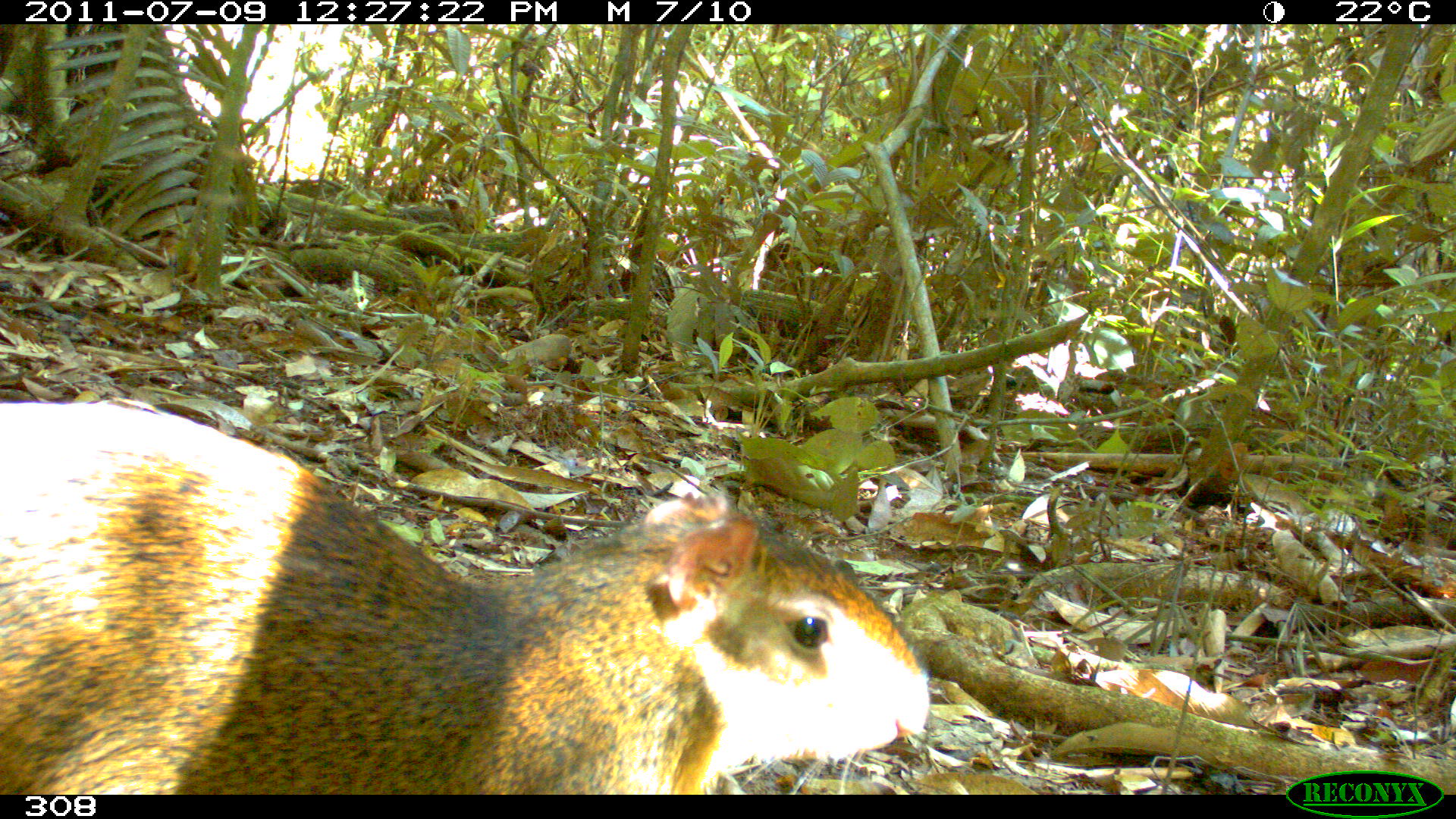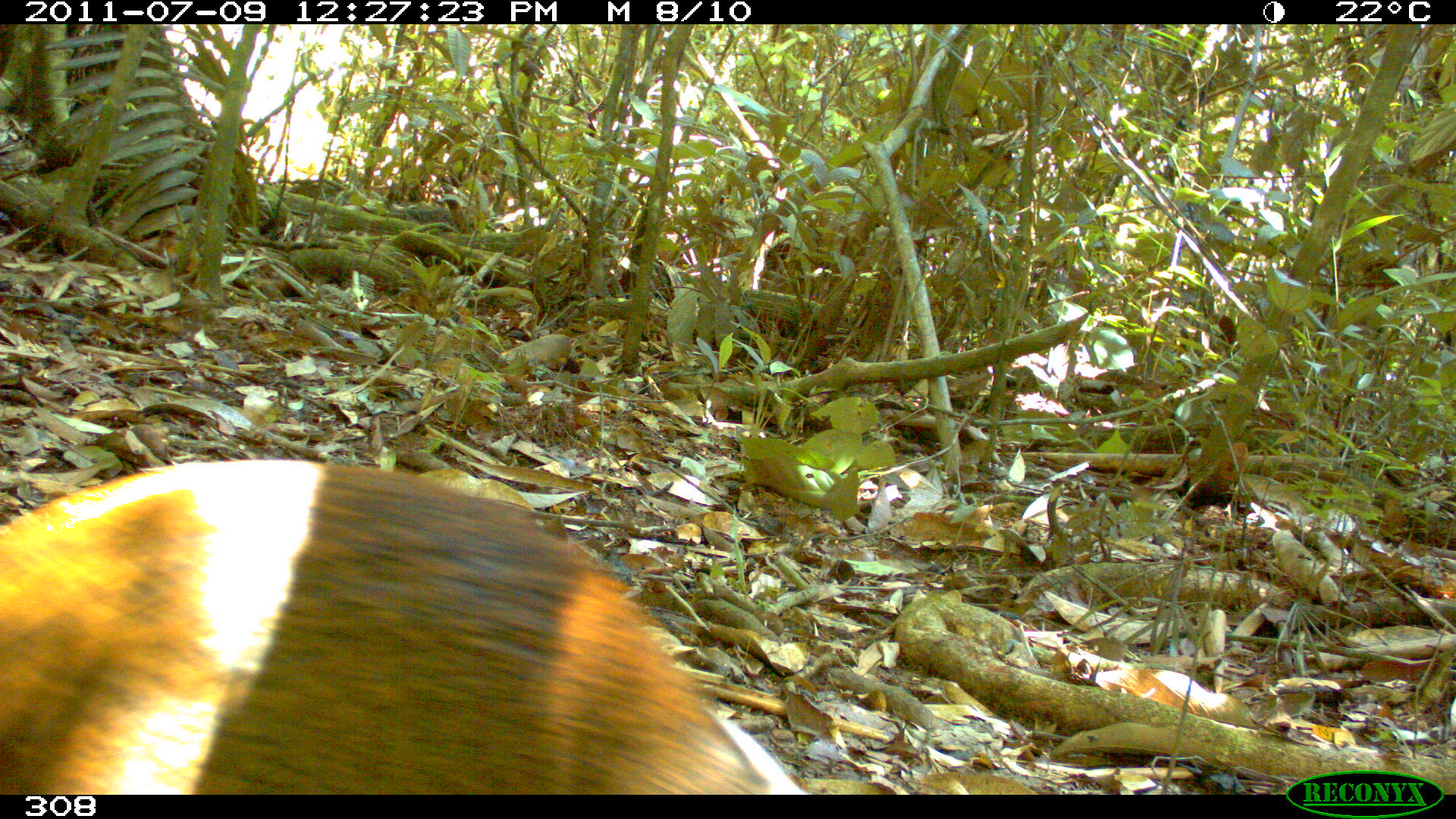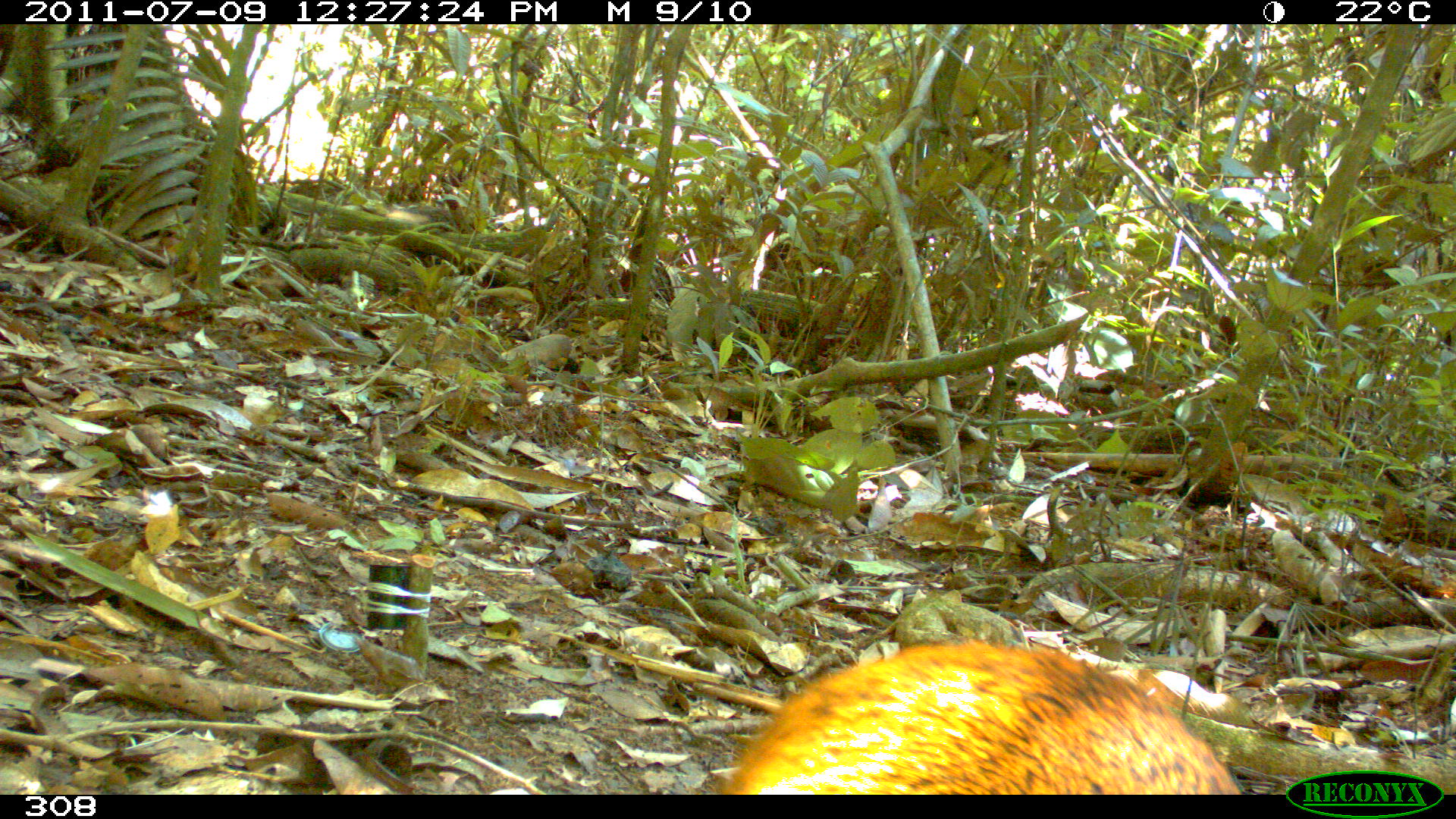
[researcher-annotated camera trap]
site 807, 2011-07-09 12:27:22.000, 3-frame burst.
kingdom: Animalia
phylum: Chordata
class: Mammalia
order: Rodentia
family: Dasyproctidae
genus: Dasyprocta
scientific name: Dasyprocta punctata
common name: central american agouti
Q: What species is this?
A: Dasyprocta punctata (central american agouti).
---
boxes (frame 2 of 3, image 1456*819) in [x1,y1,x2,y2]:
dasyprocta punctata: [0,457,803,793]